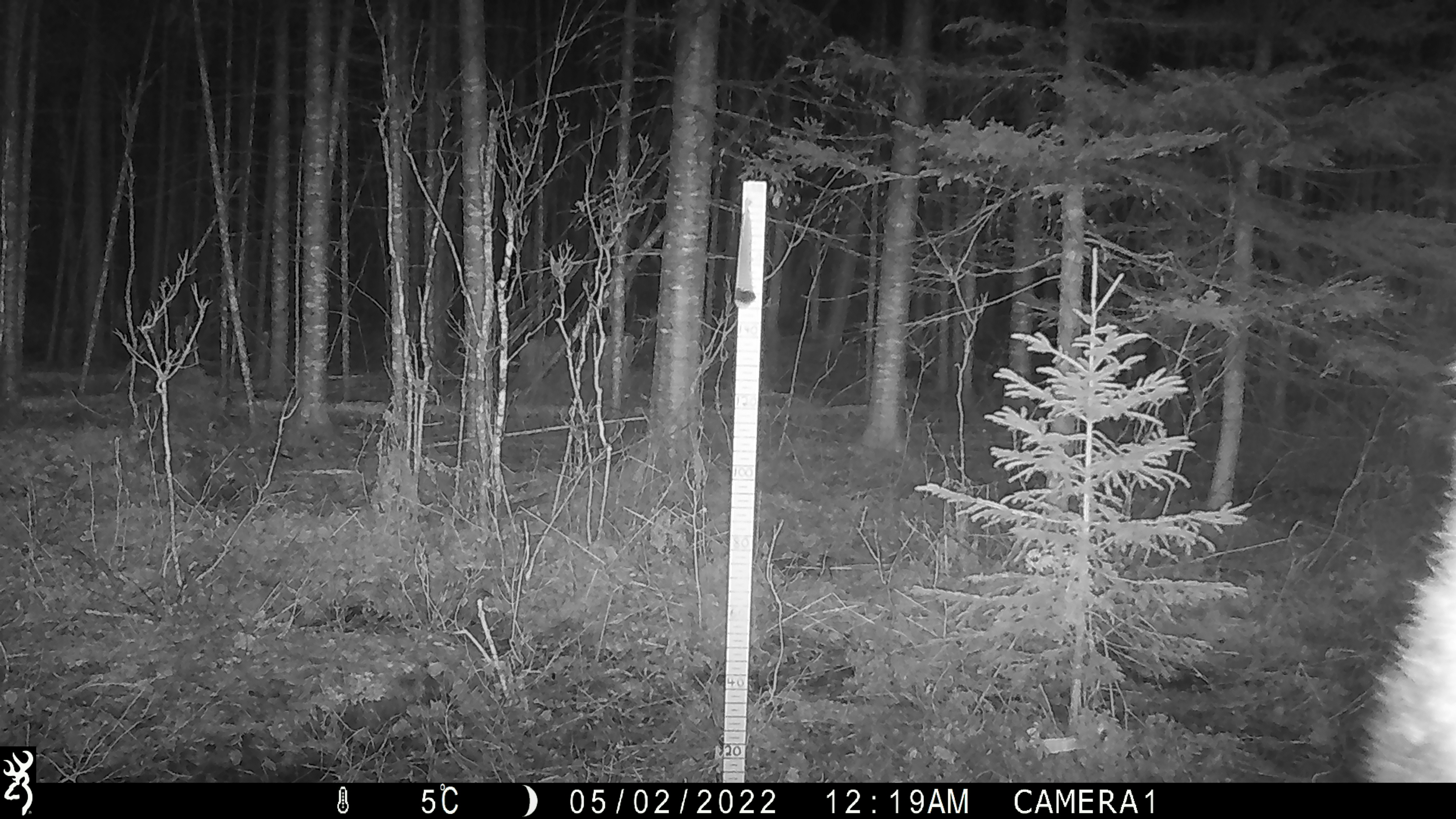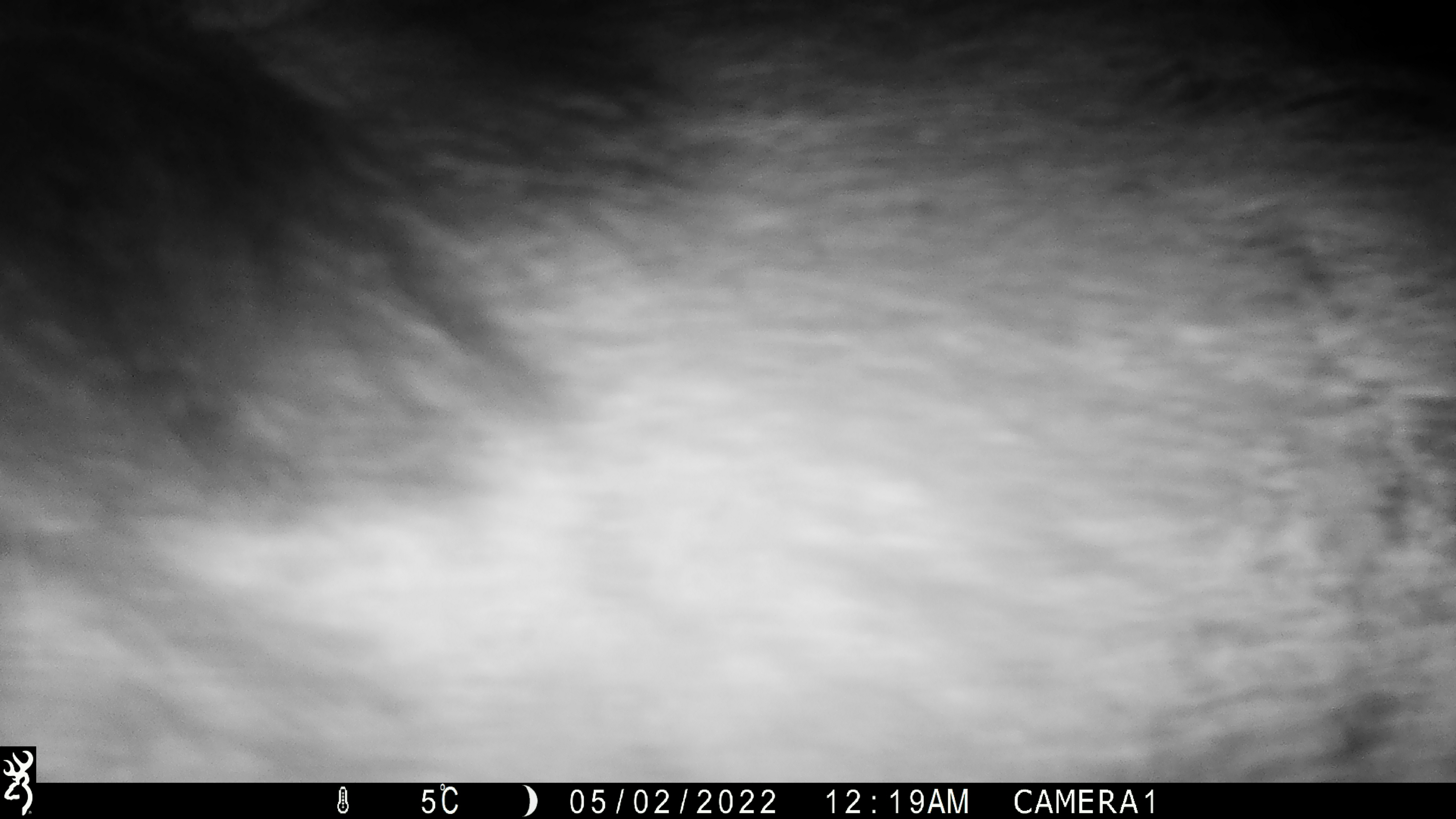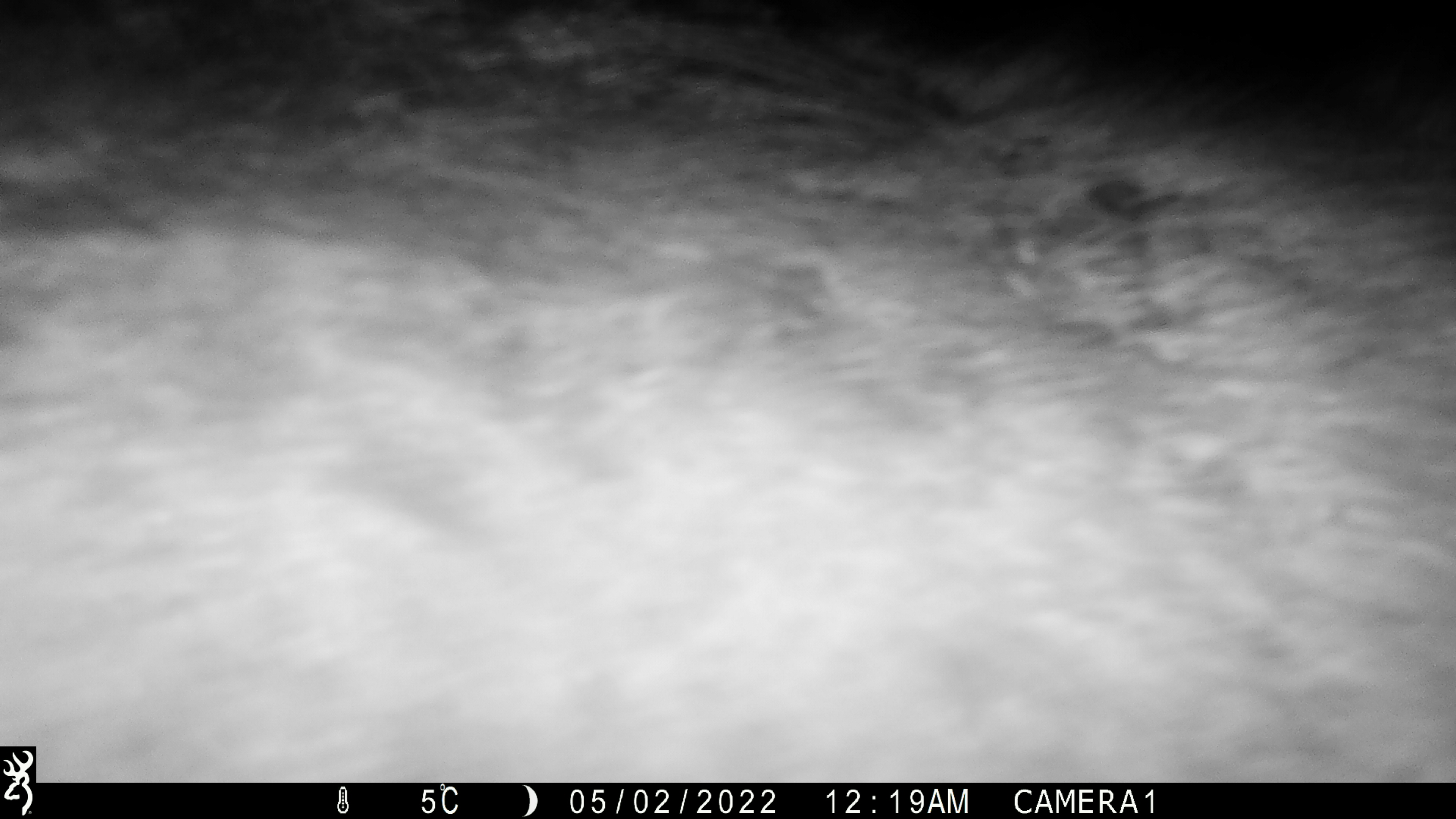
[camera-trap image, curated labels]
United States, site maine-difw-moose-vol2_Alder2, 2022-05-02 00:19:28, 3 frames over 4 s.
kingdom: Animalia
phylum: Chordata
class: Mammalia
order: Artiodactyla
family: Cervidae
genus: Alces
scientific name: Alces alces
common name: moose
Moose (Alces alces).